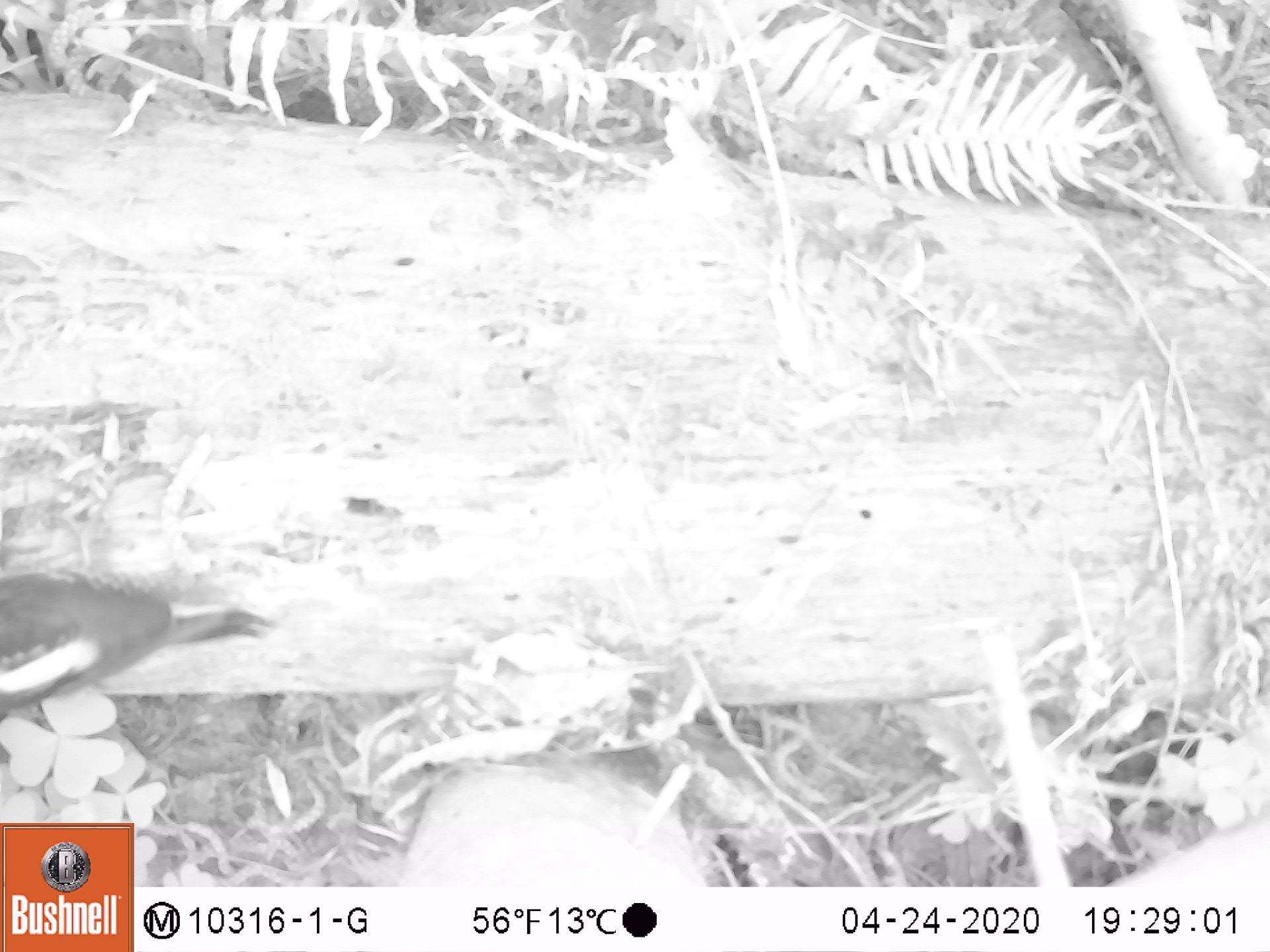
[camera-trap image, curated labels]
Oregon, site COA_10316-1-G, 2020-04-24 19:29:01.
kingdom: Animalia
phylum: Chordata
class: Aves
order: Piciformes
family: Picidae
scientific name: Picidae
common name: woodpeckers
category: picidae family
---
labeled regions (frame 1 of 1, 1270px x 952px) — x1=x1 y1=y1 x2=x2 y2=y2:
picidae family: x1=1 y1=564 x2=276 y2=720